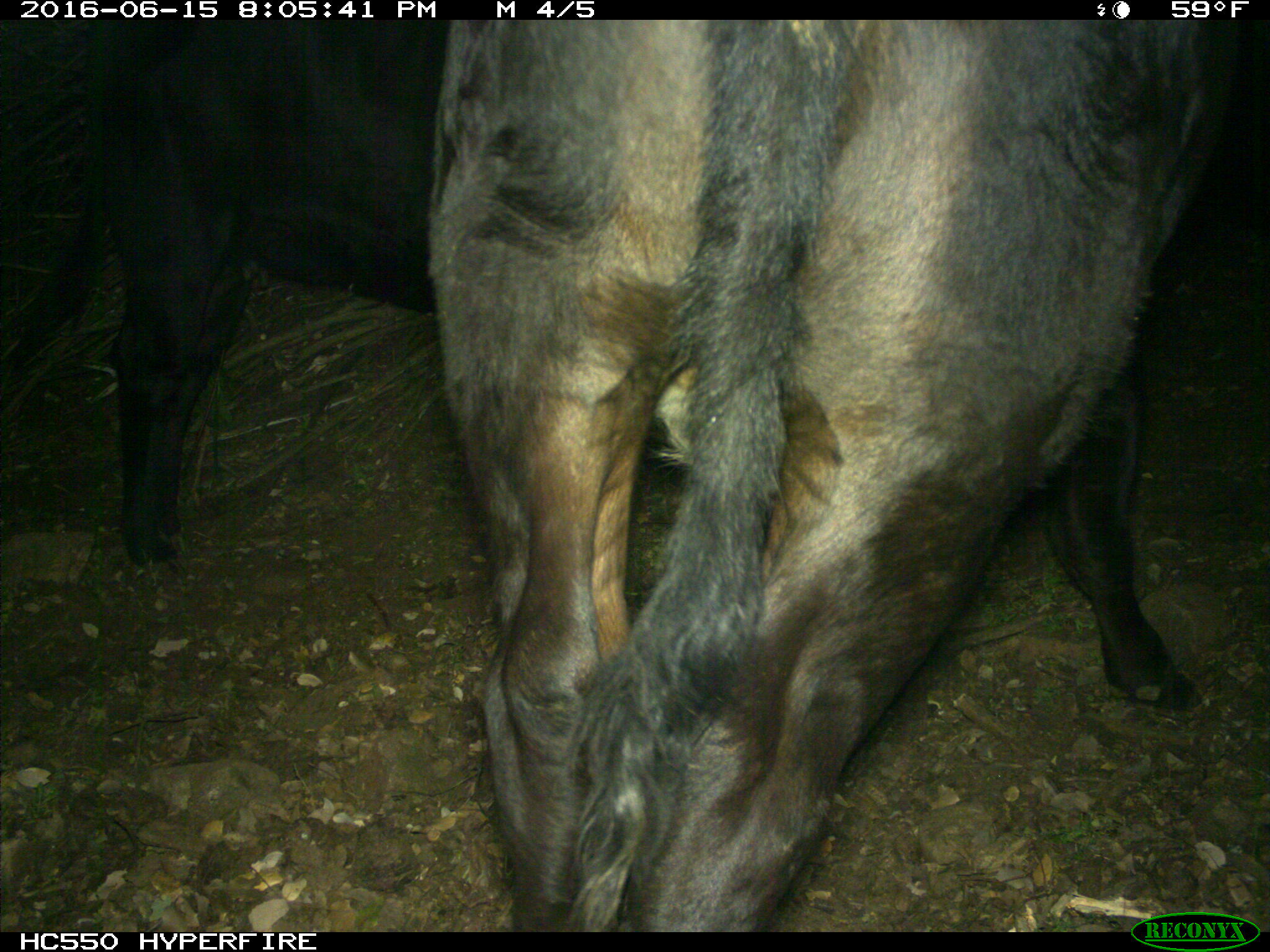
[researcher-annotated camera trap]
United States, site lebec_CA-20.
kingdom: Animalia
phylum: Chordata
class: Mammalia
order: Artiodactyla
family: Bovidae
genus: Bos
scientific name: Bos taurus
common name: domestic cow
Bos taurus (domestic cow).